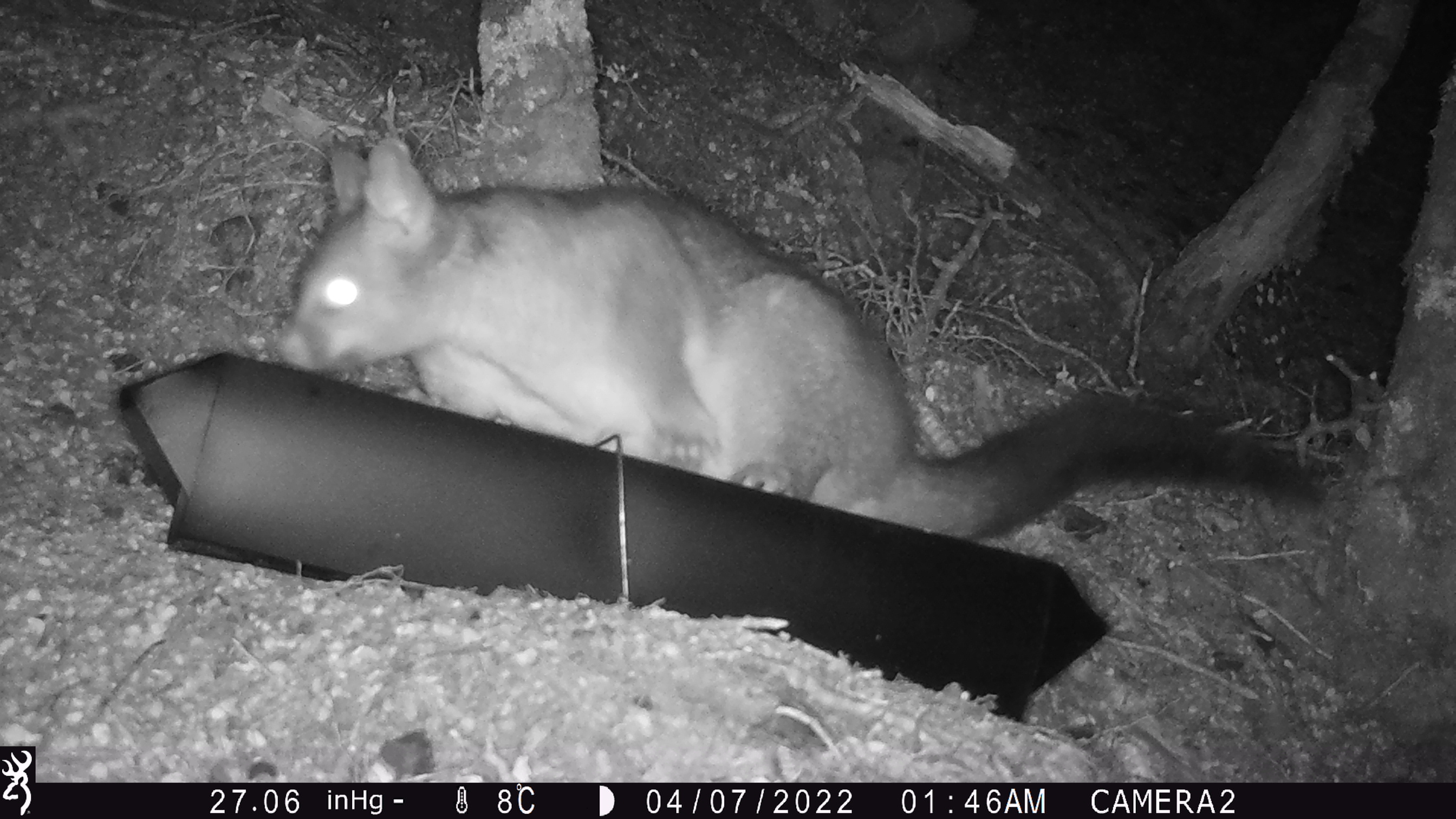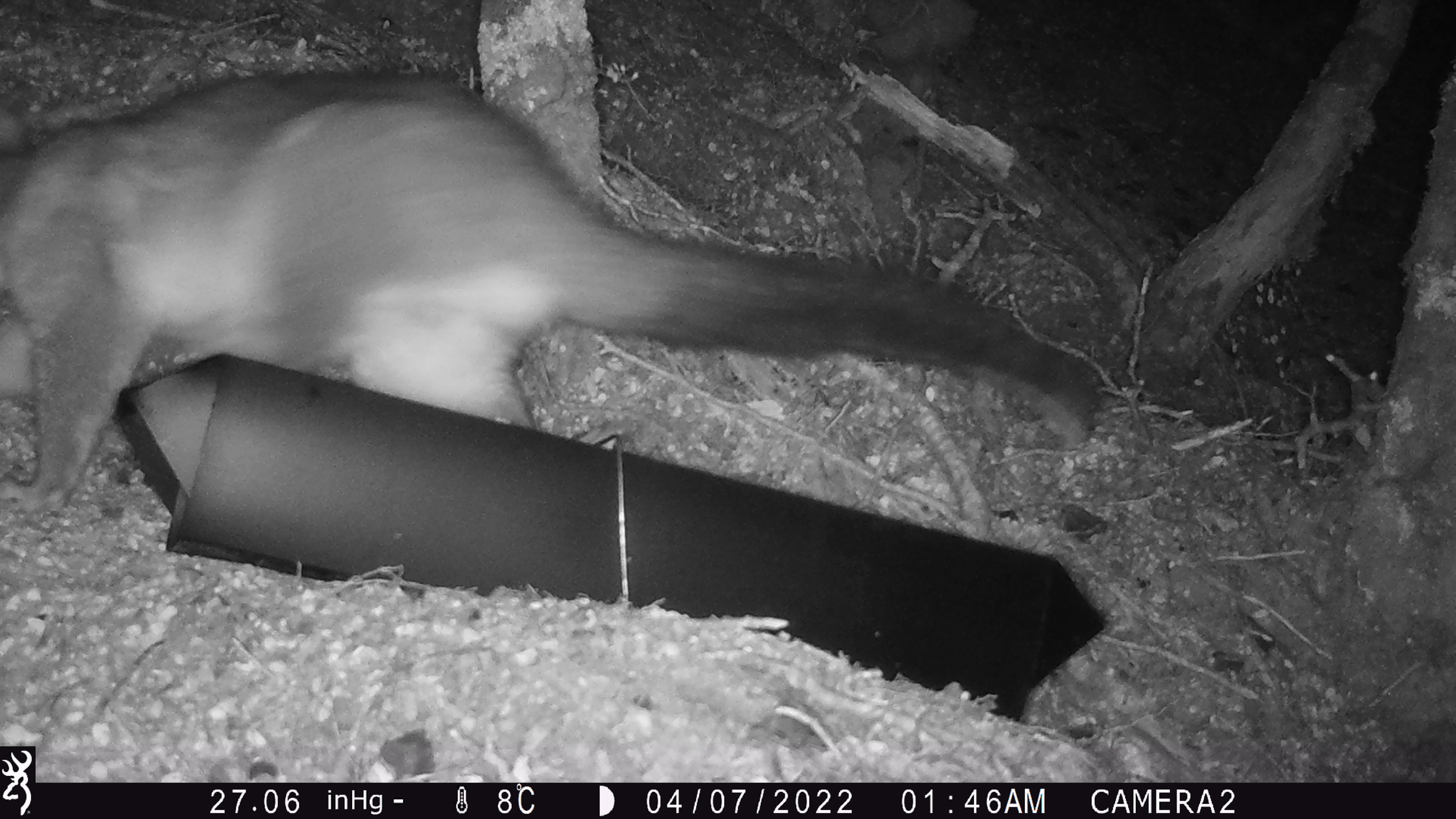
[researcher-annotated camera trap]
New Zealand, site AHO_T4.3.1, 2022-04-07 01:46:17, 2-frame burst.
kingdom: Animalia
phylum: Chordata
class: Mammalia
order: Diprotodontia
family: Phalangeridae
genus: Trichosurus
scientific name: Trichosurus vulpecula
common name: common brushtail possum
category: possum